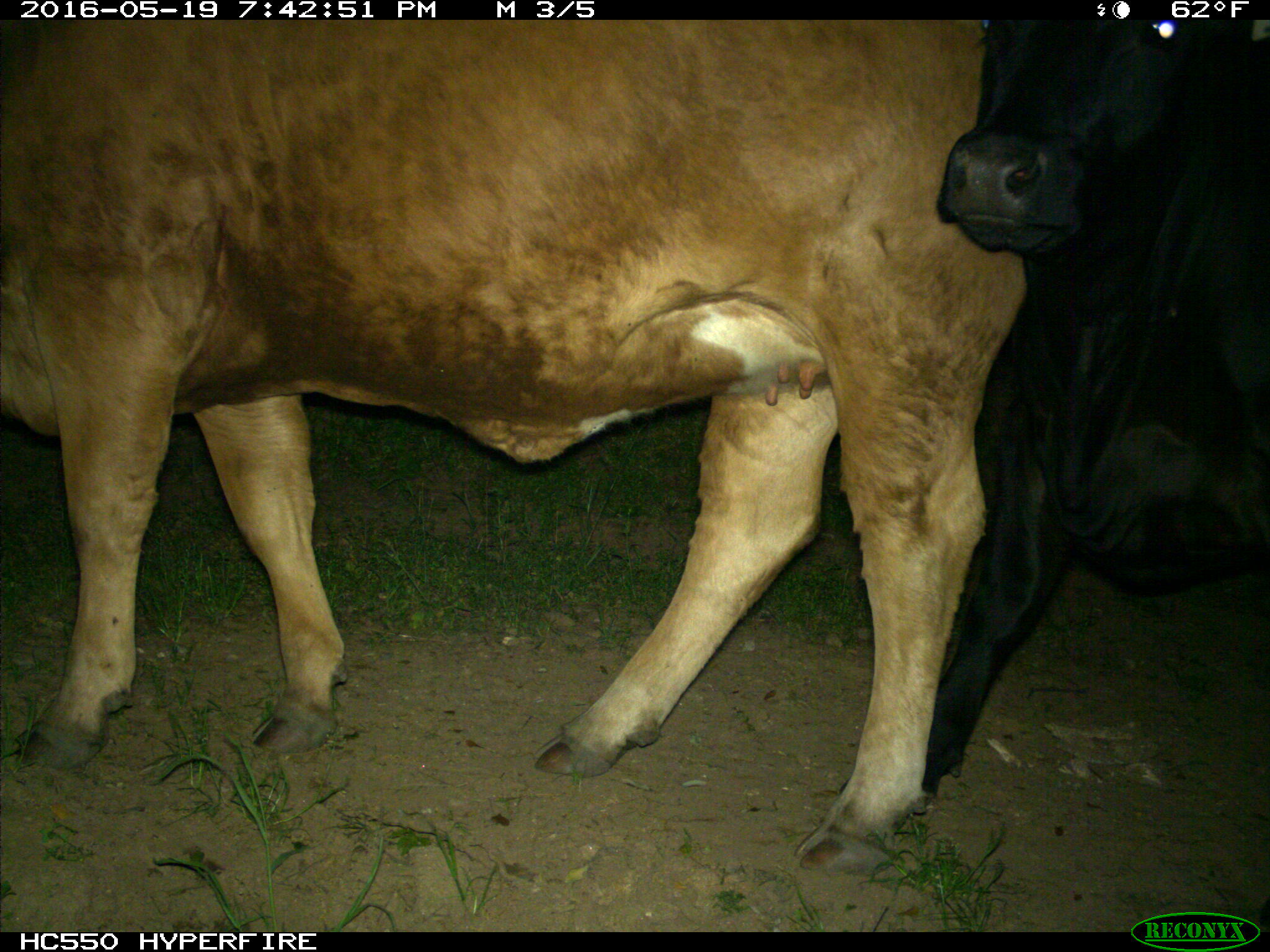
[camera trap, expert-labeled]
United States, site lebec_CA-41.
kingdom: Animalia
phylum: Chordata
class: Mammalia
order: Artiodactyla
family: Bovidae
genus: Bos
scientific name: Bos taurus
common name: domestic cow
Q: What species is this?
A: Bos taurus (domestic cow).